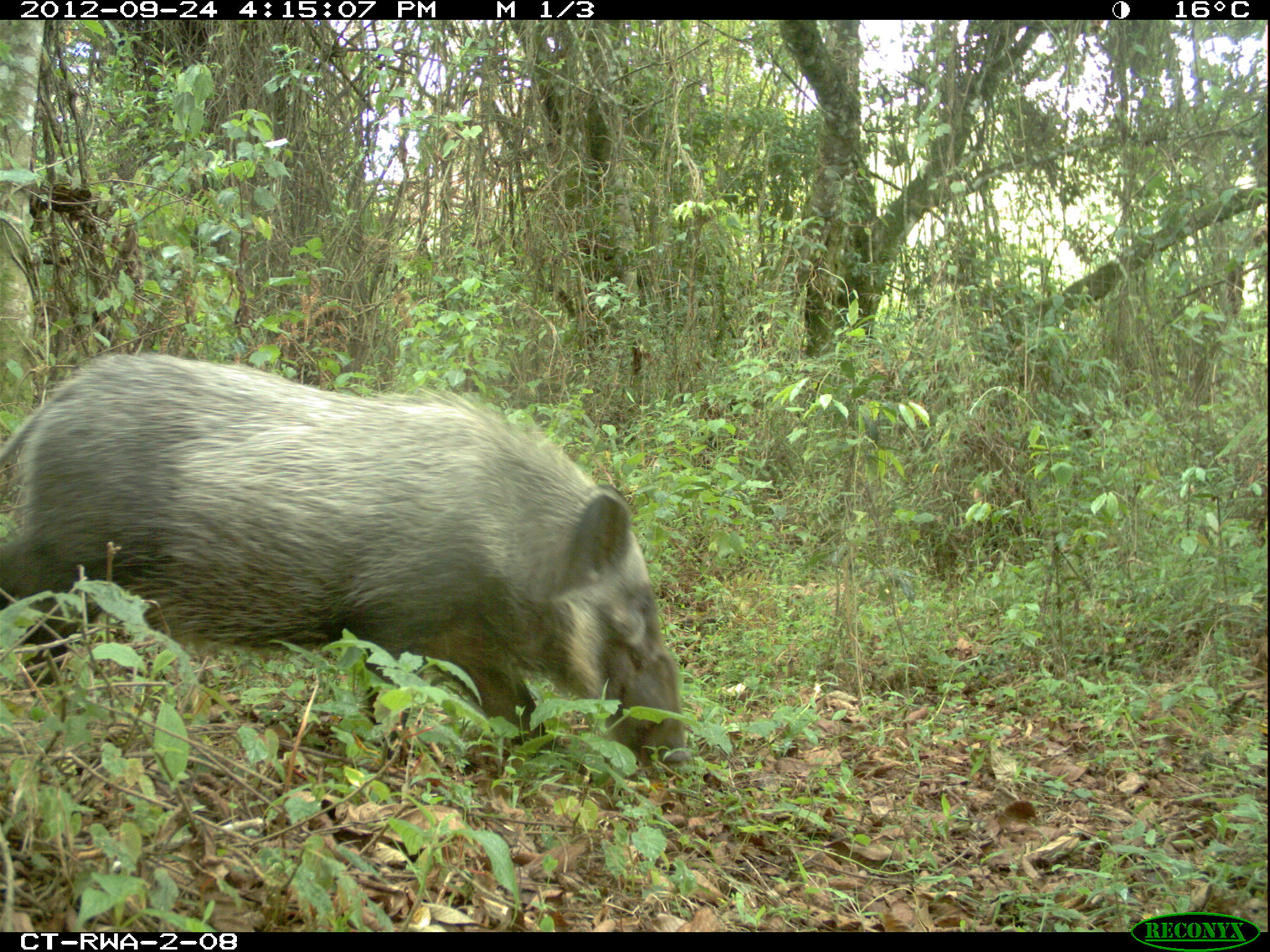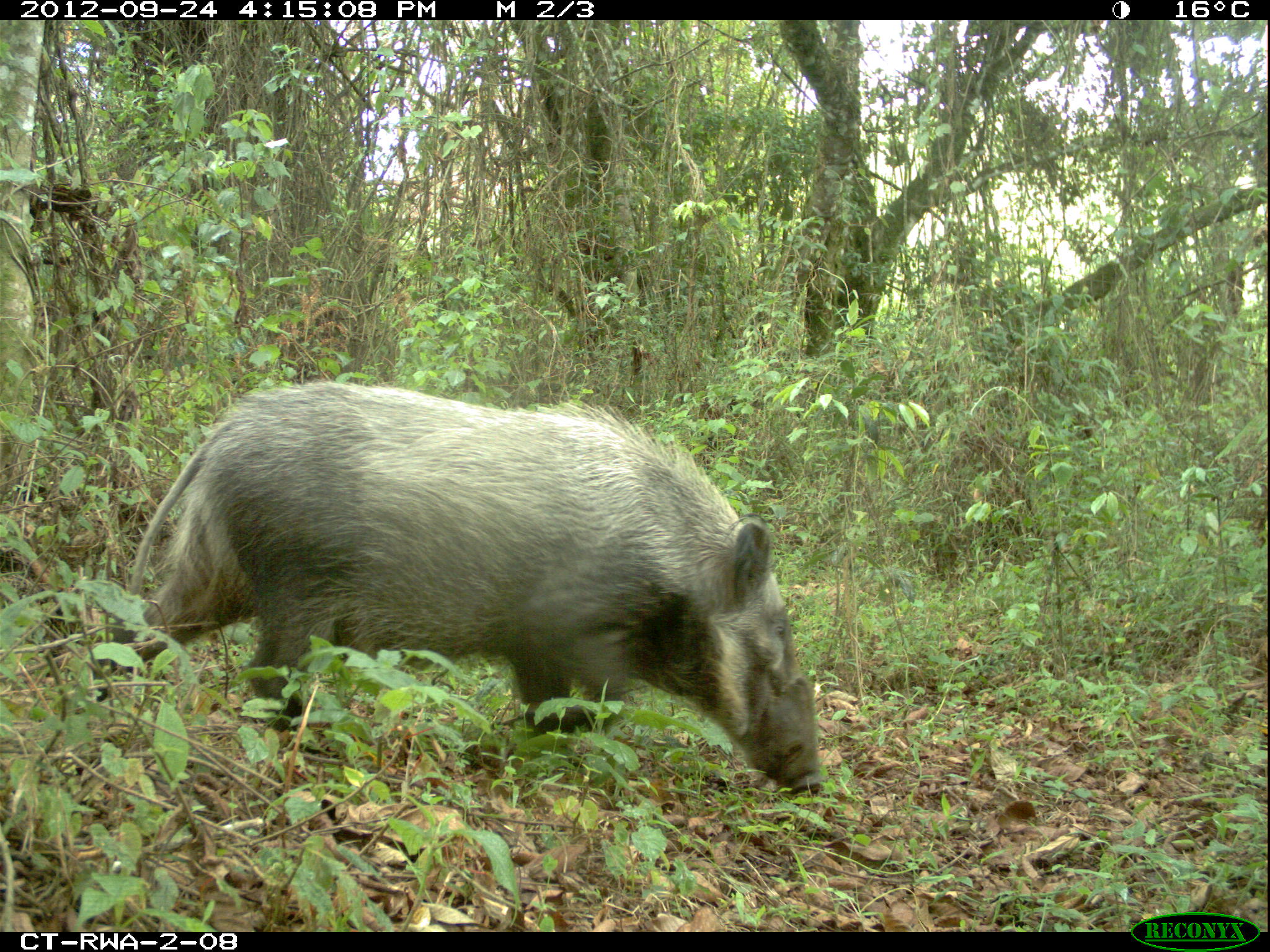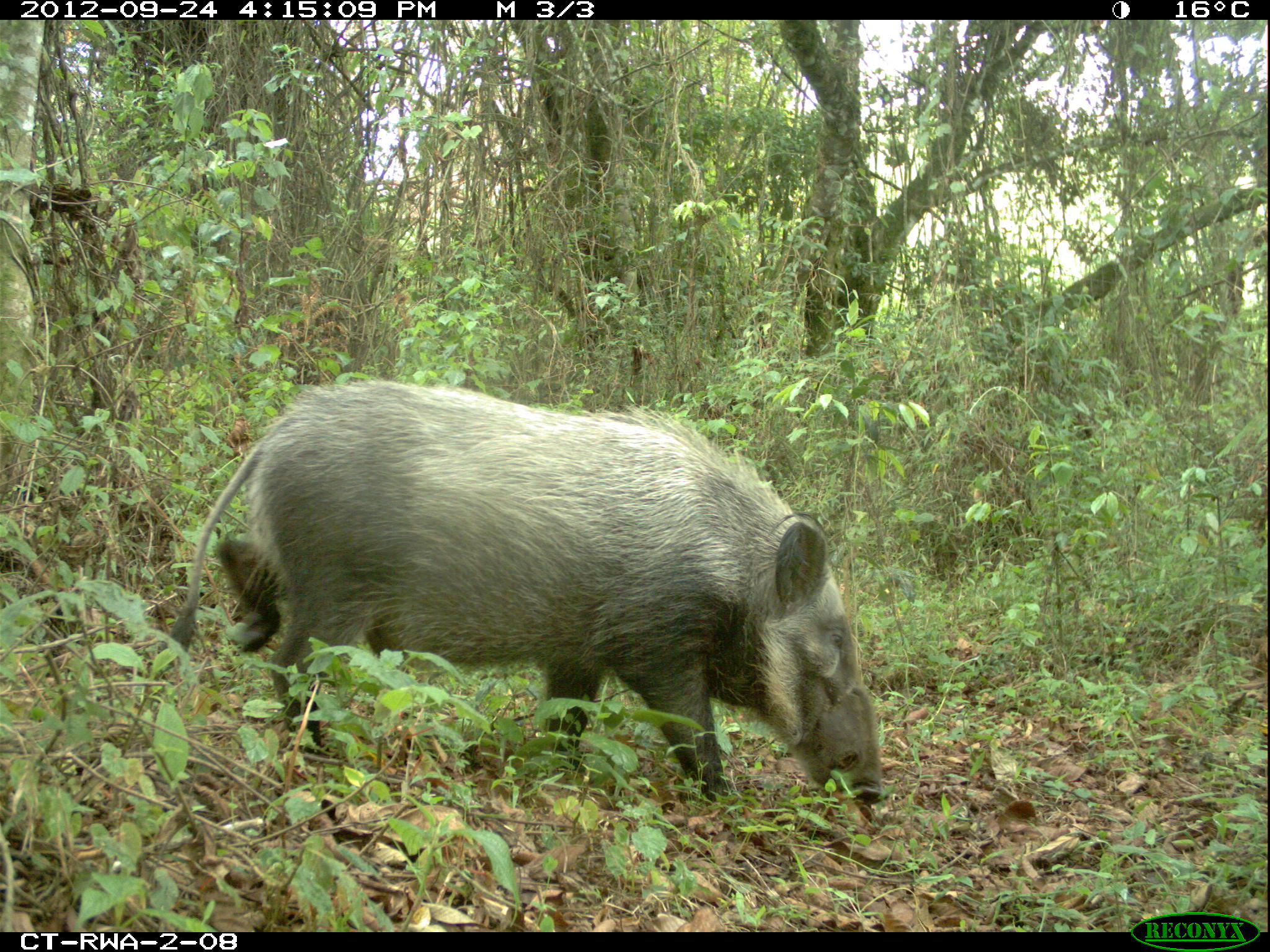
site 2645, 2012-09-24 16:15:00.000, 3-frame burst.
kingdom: Animalia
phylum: Chordata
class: Mammalia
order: Artiodactyla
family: Suidae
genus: Potamochoerus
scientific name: Potamochoerus larvatus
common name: bushpig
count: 5